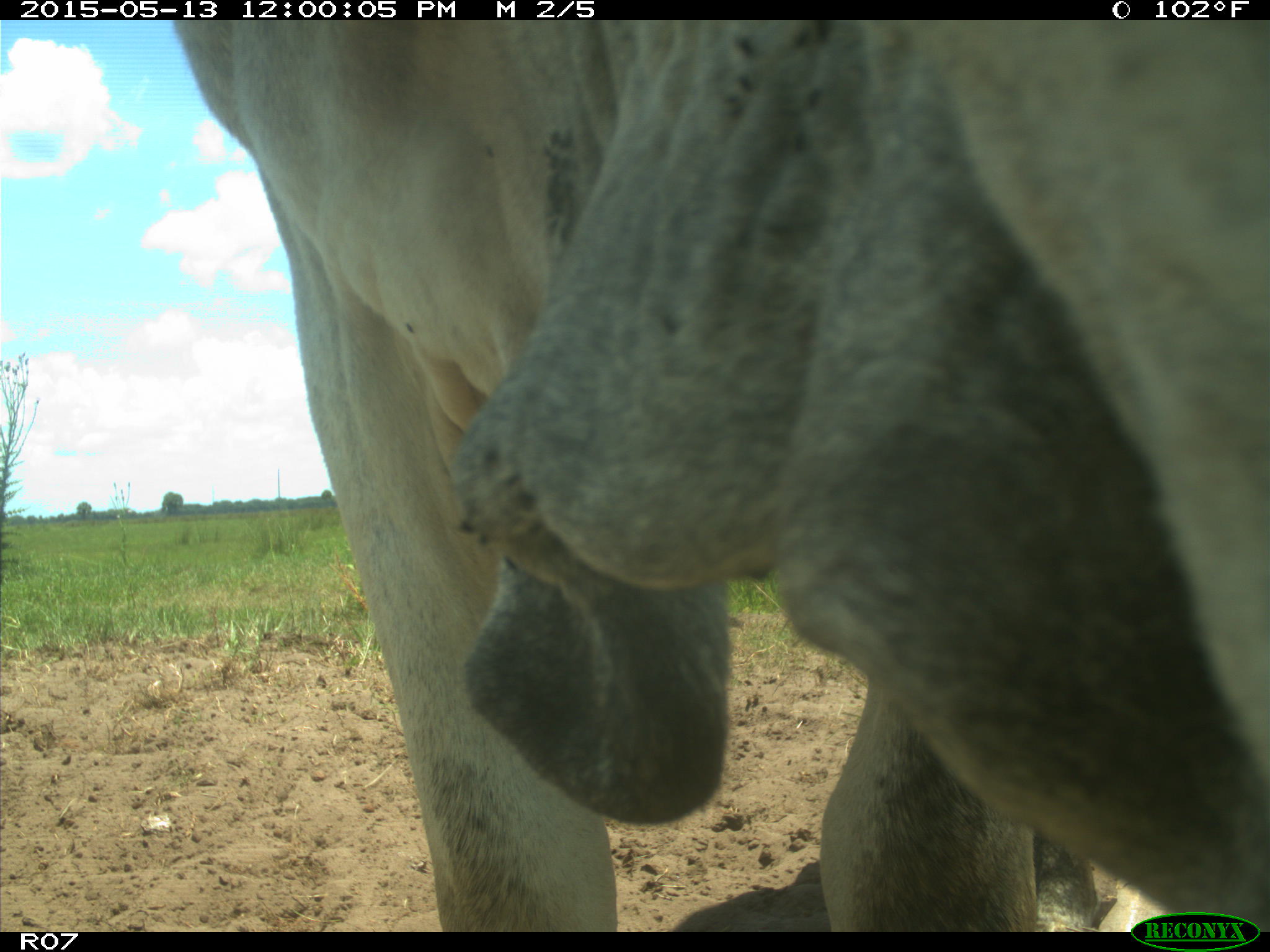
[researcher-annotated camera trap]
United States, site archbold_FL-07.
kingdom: Animalia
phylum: Chordata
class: Mammalia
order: Artiodactyla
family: Bovidae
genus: Bos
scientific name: Bos taurus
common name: domestic cow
Bos taurus (domestic cow).